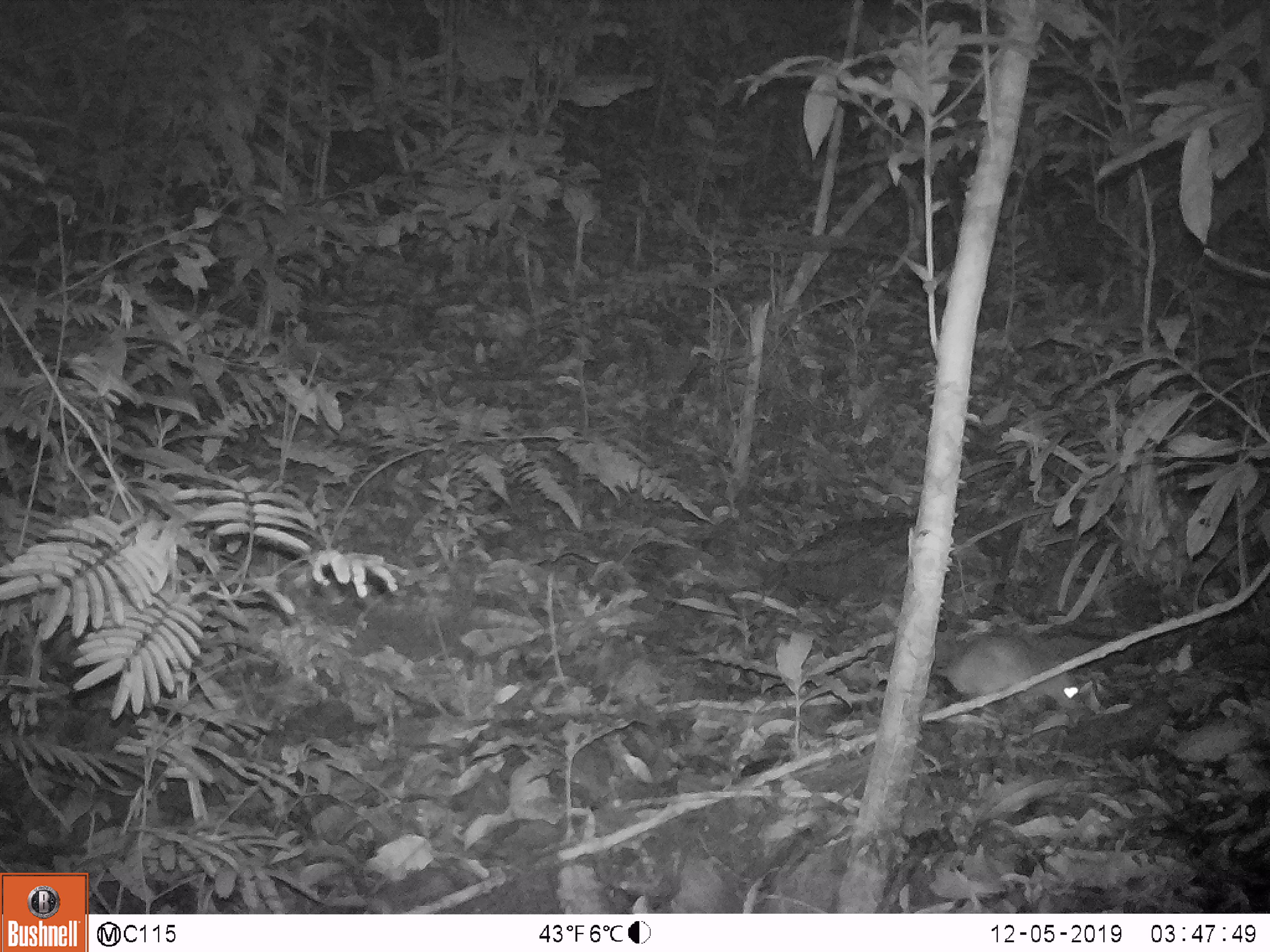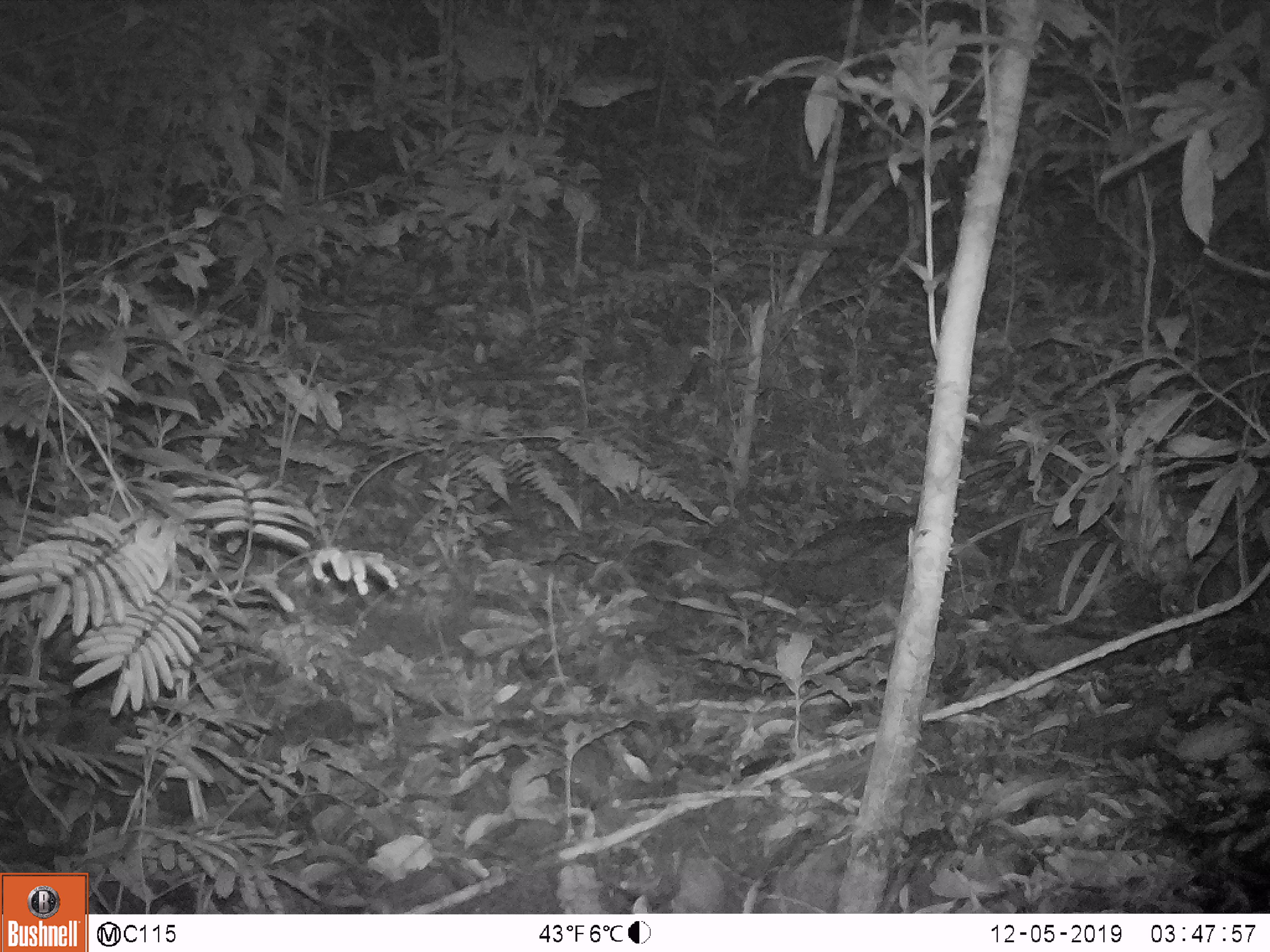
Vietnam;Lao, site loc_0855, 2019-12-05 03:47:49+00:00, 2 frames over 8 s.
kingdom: Animalia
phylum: Chordata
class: Mammalia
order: Rodentia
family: Muridae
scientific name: Muridae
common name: old-world mice and rats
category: unidentified murid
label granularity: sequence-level